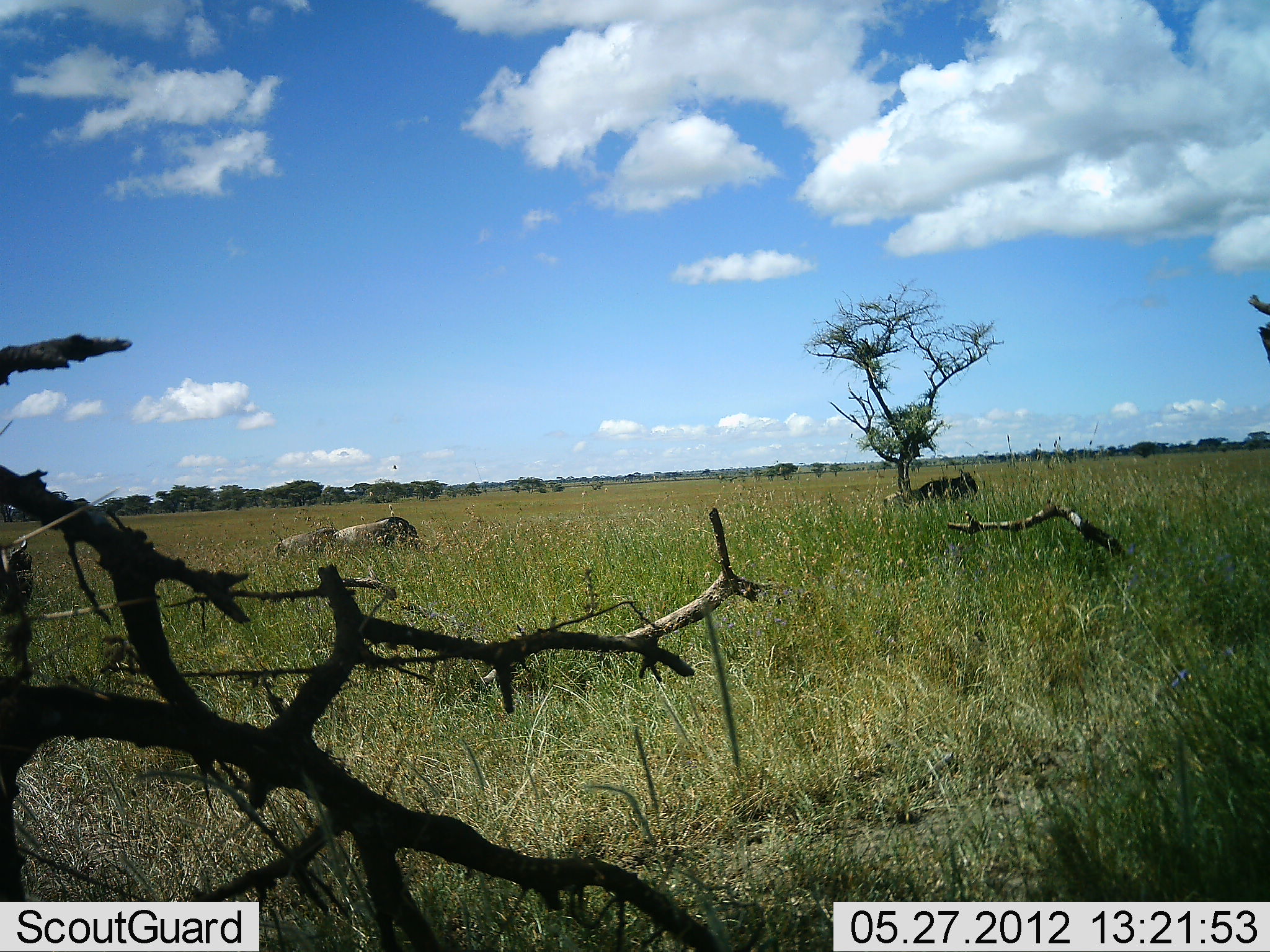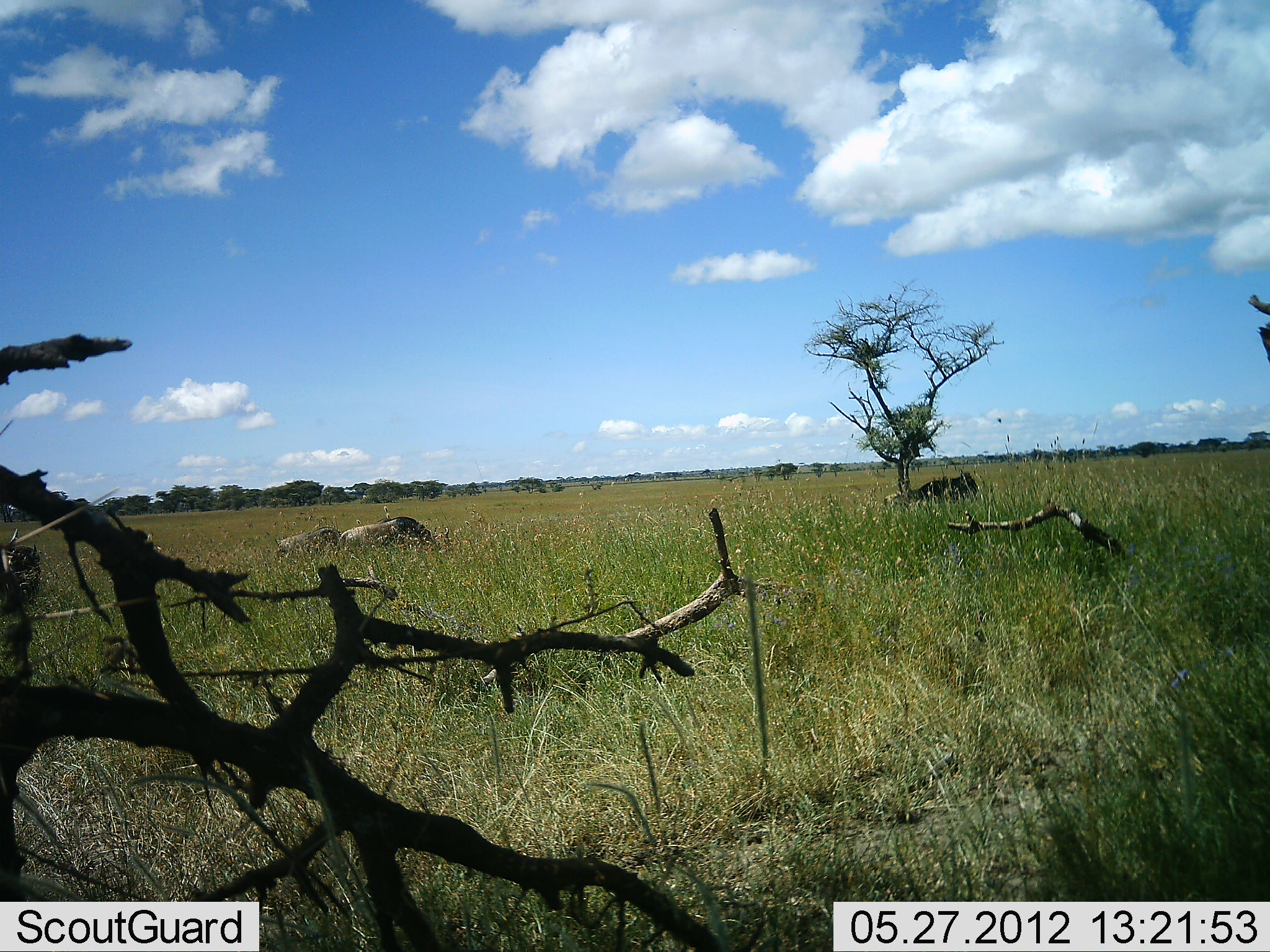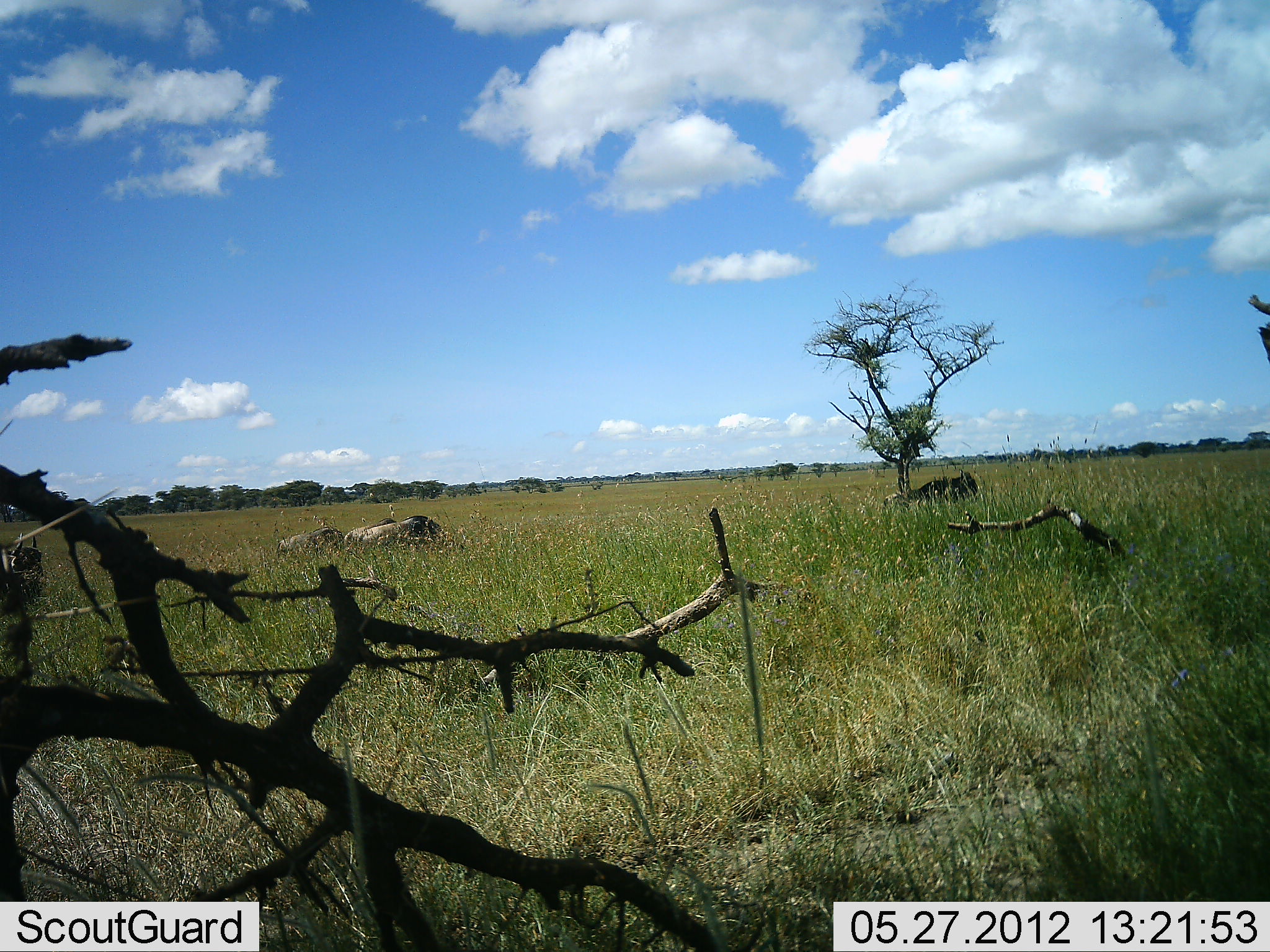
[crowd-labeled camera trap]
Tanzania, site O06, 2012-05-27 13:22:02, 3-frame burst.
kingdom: Animalia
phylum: Chordata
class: Mammalia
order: Artiodactyla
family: Bovidae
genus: Connochaetes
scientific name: Connochaetes taurinus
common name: blue wildebeest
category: wildebeest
Wildebeest (blue wildebeest) (Connochaetes taurinus), count 3. Behavior (volunteer vote fractions): standing 50%, resting 28%, moving 50%, interacting 0%. Young present (vote fraction): 0%. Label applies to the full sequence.